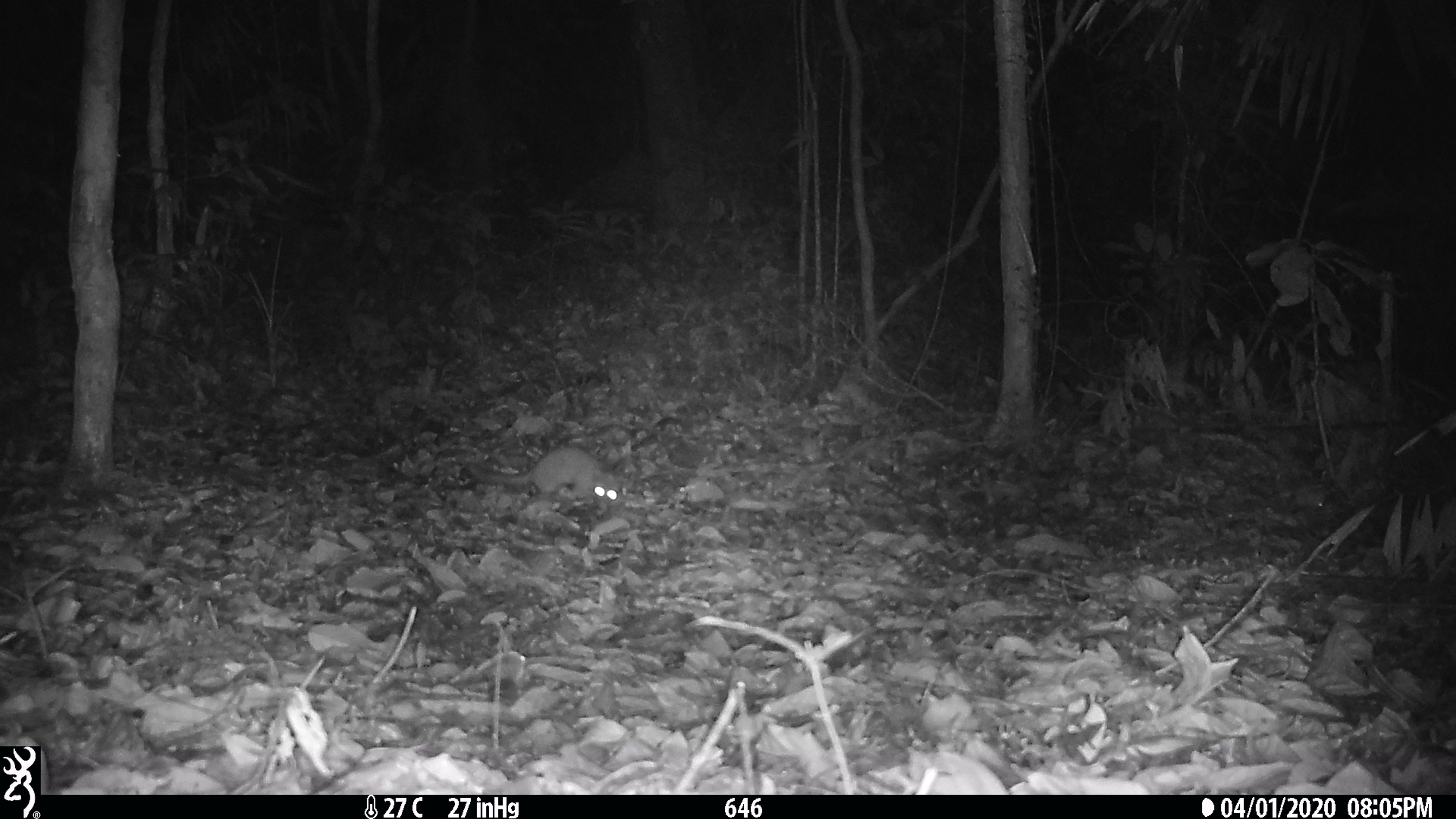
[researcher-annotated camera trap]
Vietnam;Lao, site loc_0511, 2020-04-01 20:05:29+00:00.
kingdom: Animalia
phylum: Chordata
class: Mammalia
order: Carnivora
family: Mustelidae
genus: Melogale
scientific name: Melogale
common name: ferret badger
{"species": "ferret badger (Melogale)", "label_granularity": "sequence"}